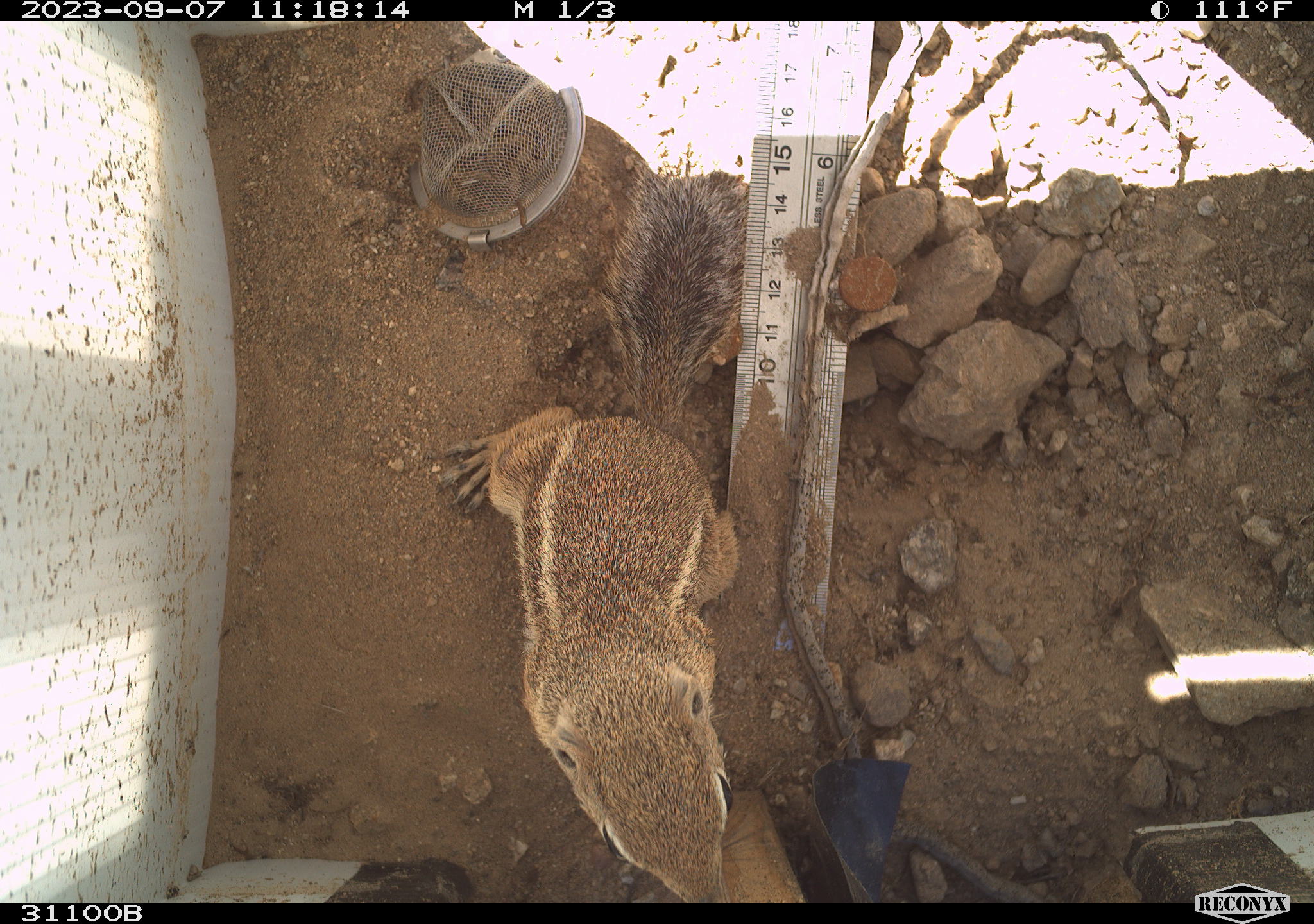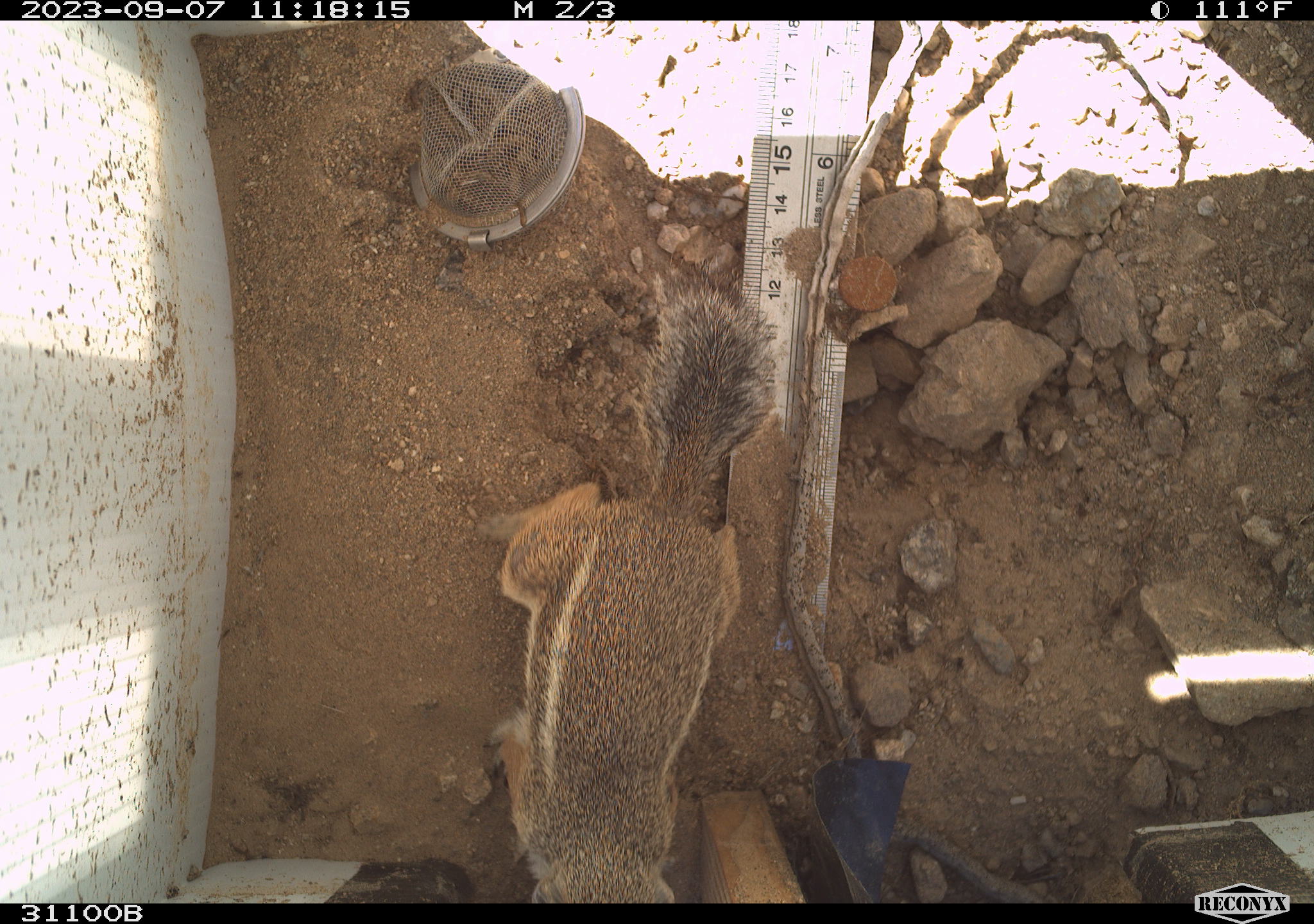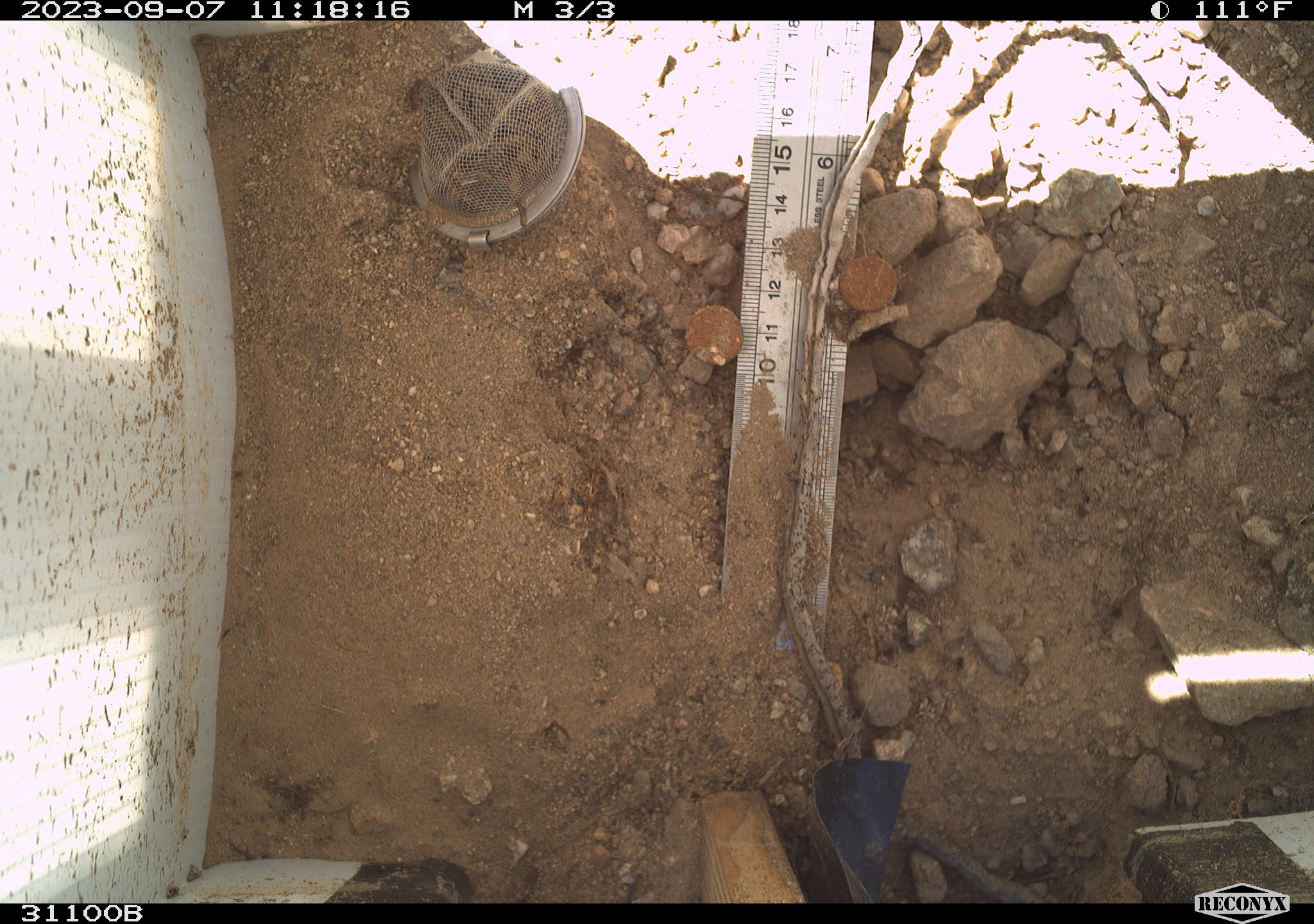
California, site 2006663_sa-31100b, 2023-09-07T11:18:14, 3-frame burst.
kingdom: Animalia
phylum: Chordata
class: Mammalia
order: Rodentia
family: Sciuridae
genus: Ammospermophilus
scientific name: Ammospermophilus leucurus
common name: white-tailed antelope squirrel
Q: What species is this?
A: White-tailed antelope squirrel (Ammospermophilus leucurus).